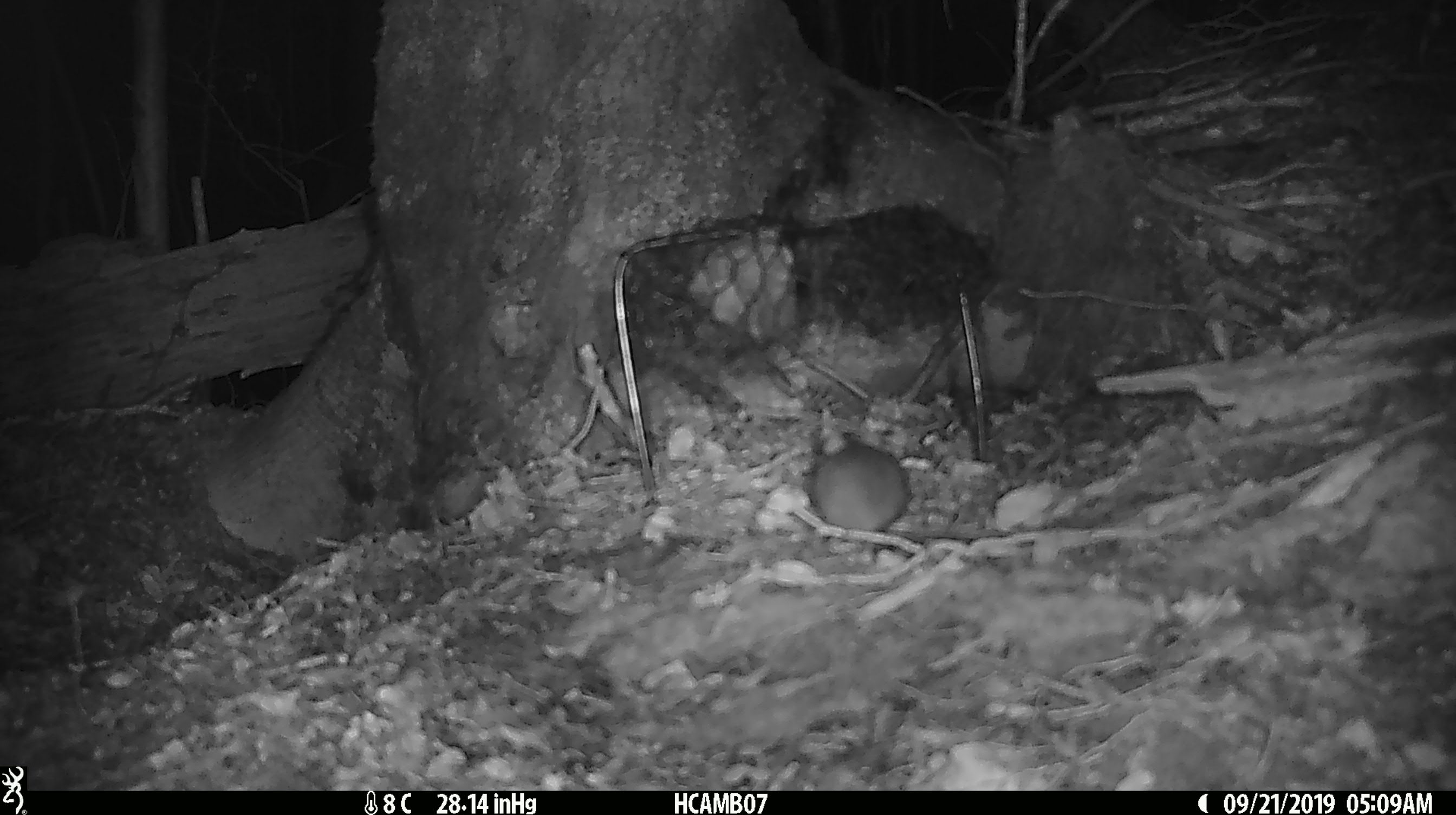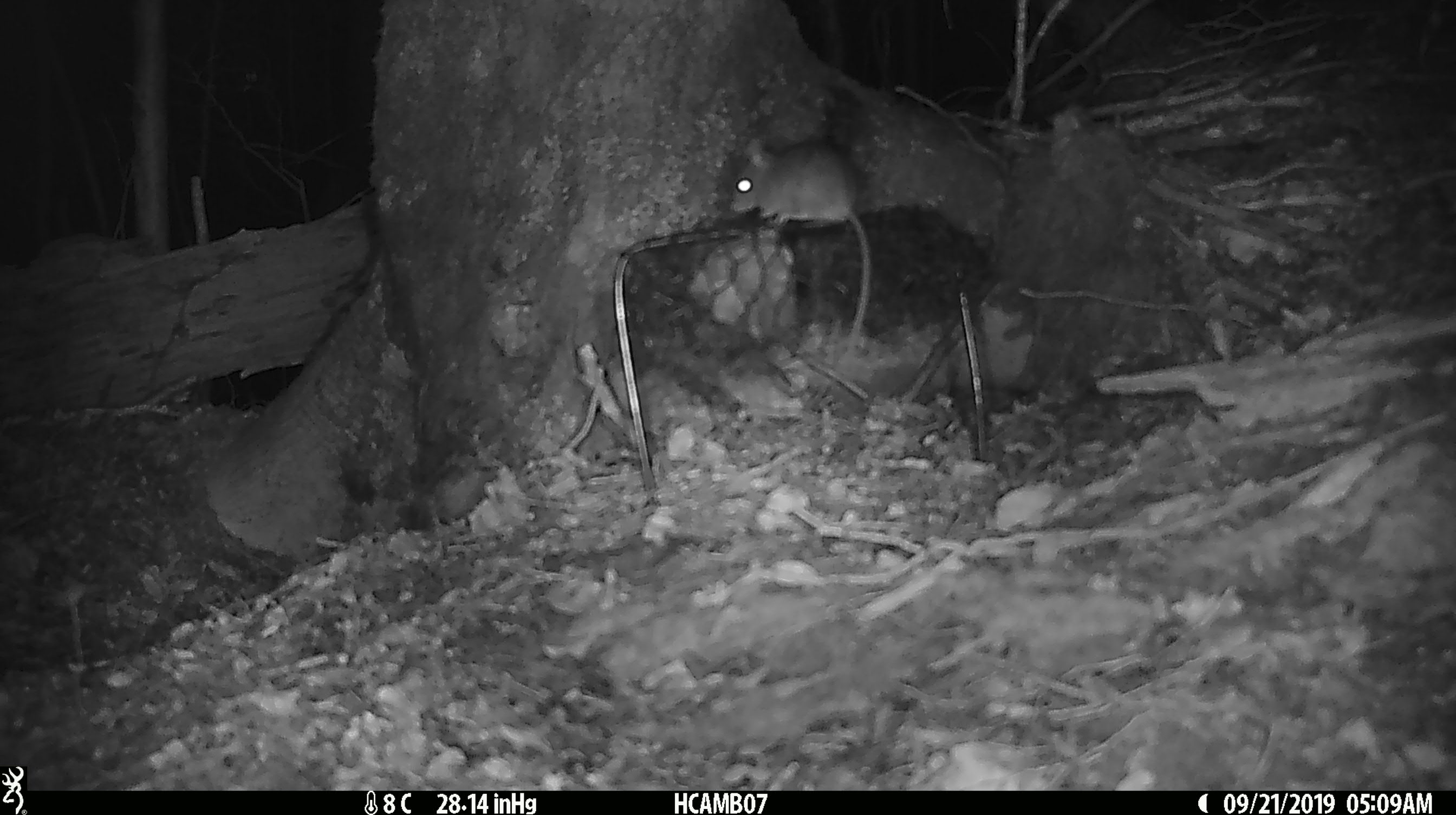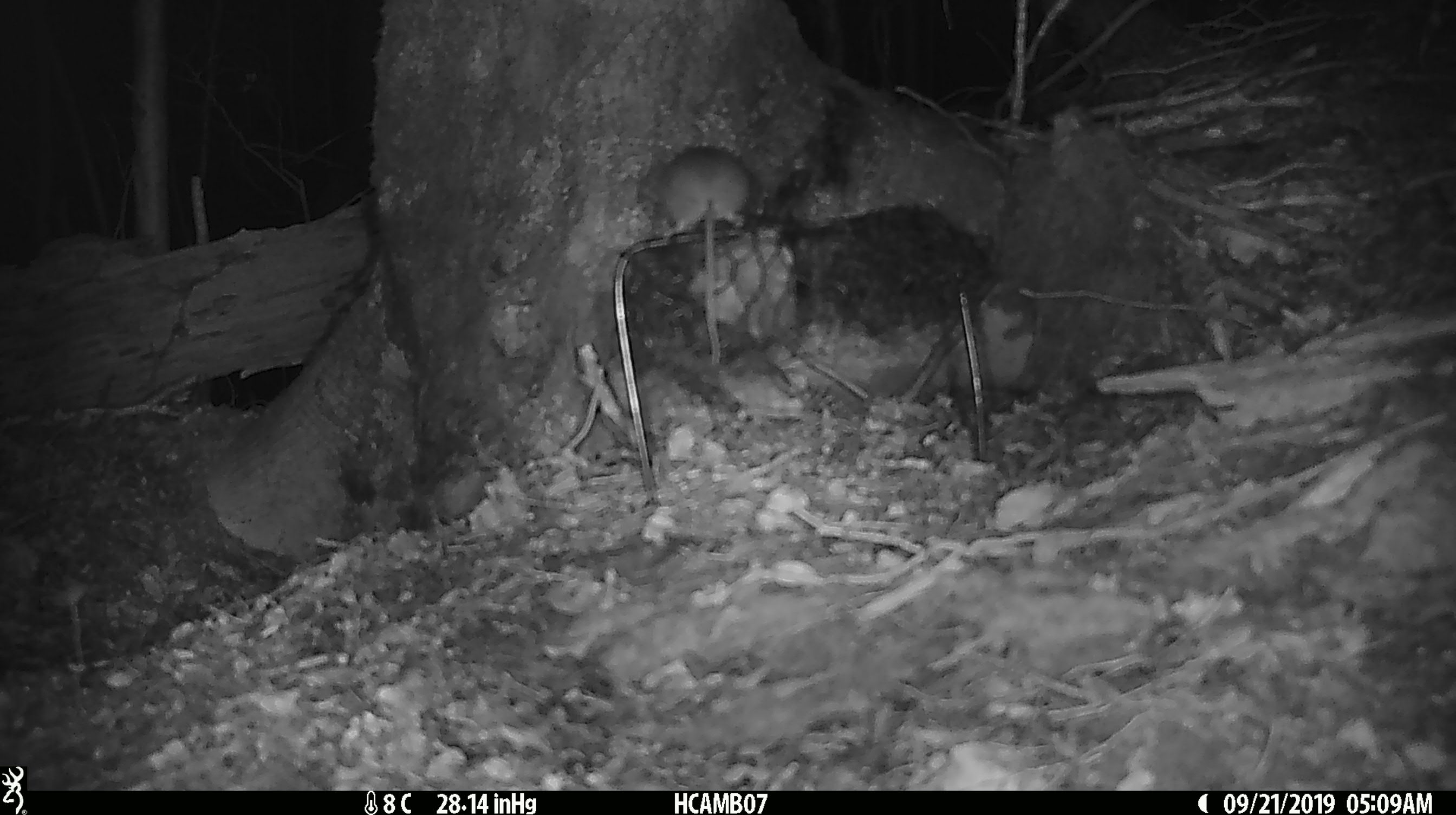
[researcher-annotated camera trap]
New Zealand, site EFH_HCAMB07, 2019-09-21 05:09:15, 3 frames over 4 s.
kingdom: Animalia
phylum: Chordata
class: Mammalia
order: Rodentia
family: Muridae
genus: Mus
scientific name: Mus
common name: mouse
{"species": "mouse (Mus)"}